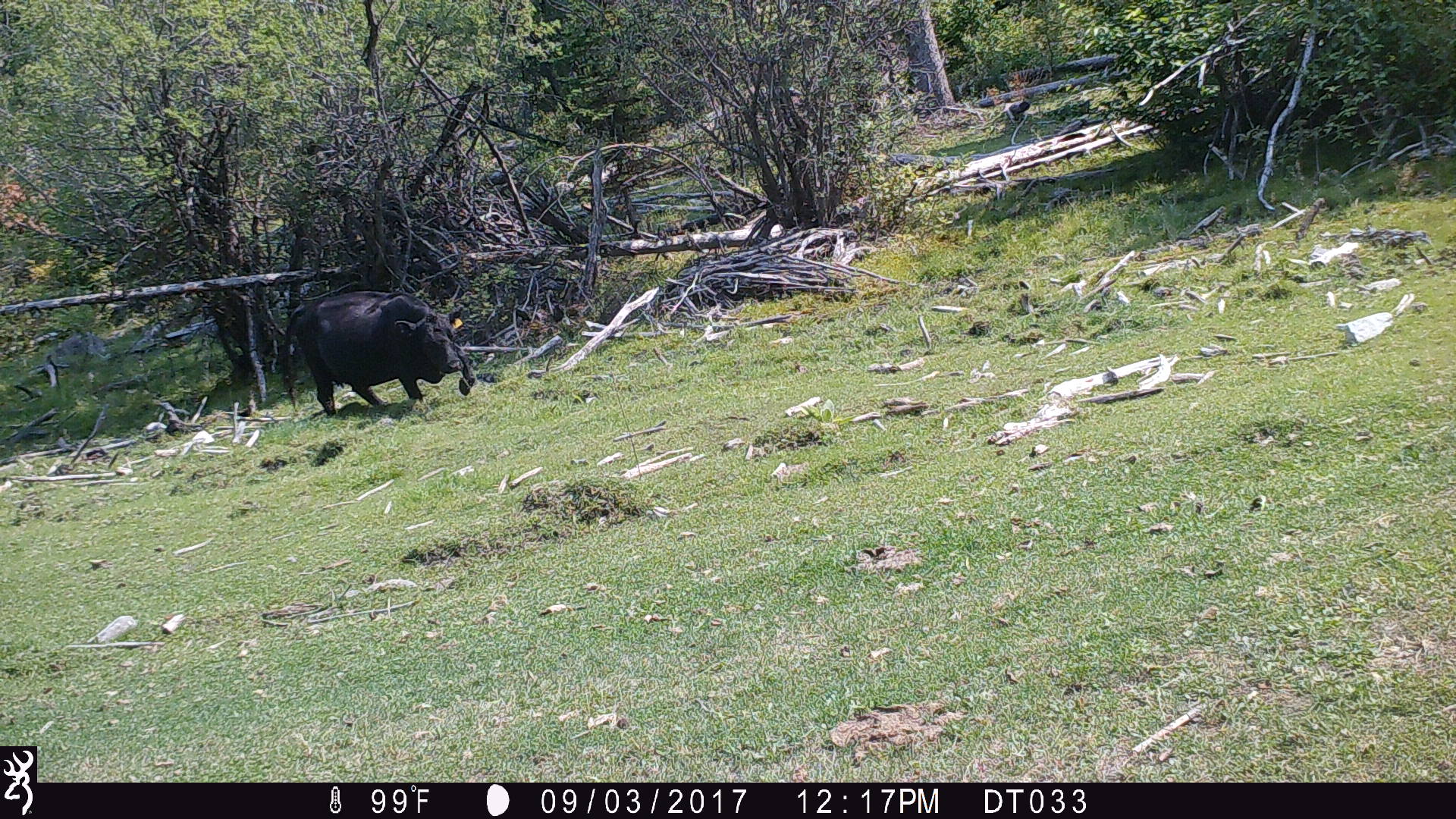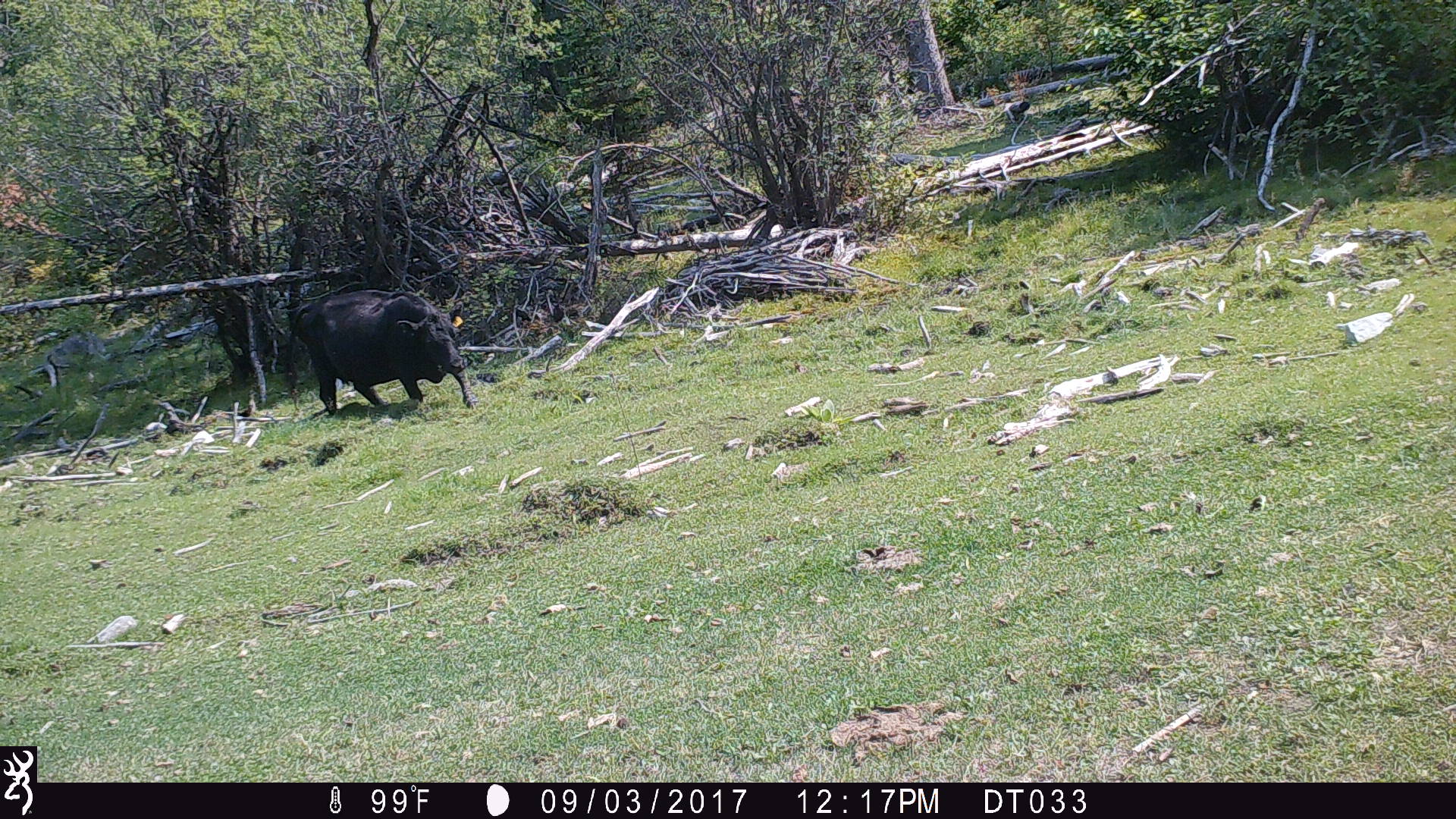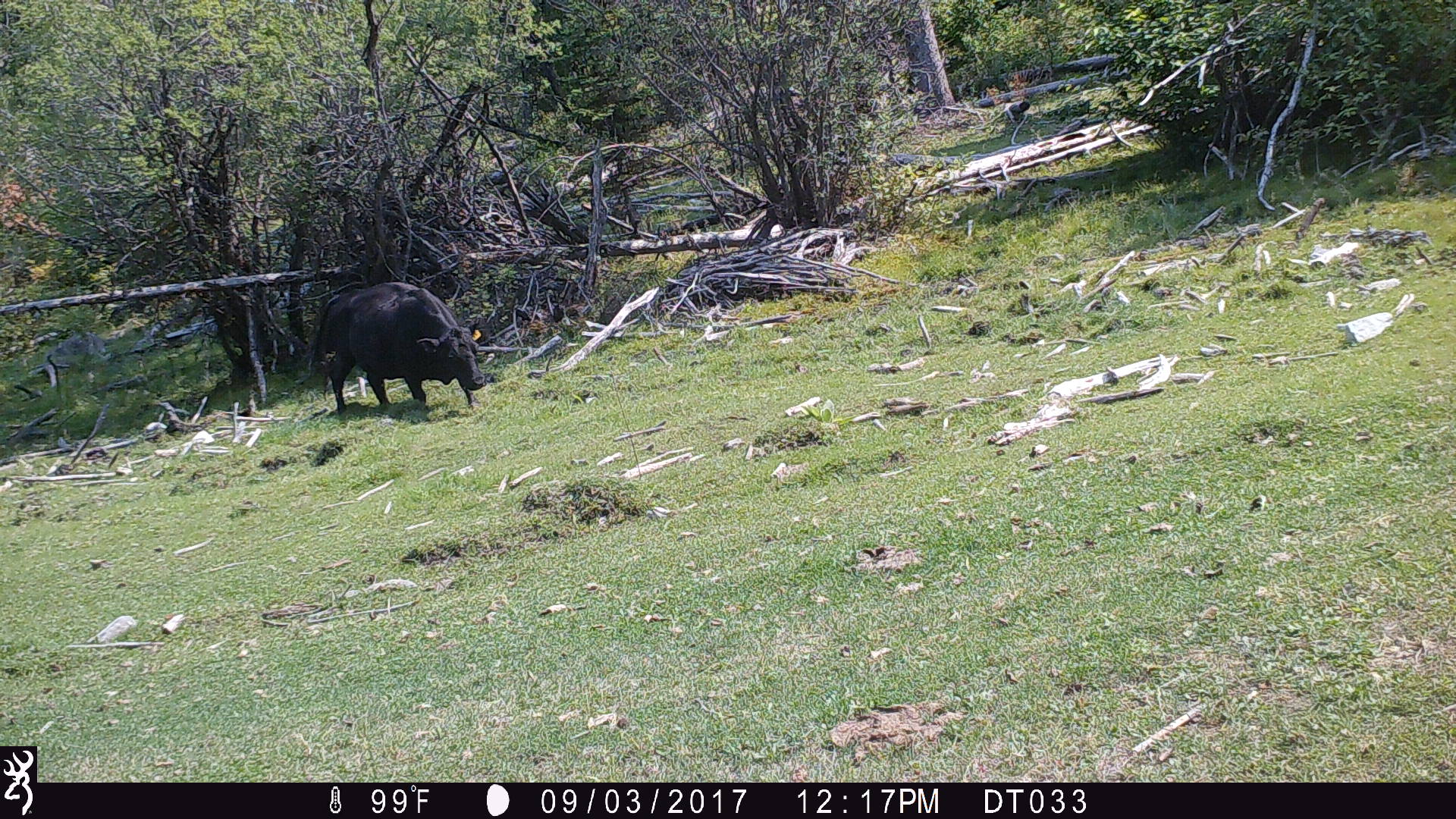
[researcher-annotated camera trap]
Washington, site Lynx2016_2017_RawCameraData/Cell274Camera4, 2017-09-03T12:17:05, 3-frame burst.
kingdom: Animalia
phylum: Chordata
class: Mammalia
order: Artiodactyla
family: Bovidae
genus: Bos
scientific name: Bos taurus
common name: domestic cattle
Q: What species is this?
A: Domestic cattle (Bos taurus).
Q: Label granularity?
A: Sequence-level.